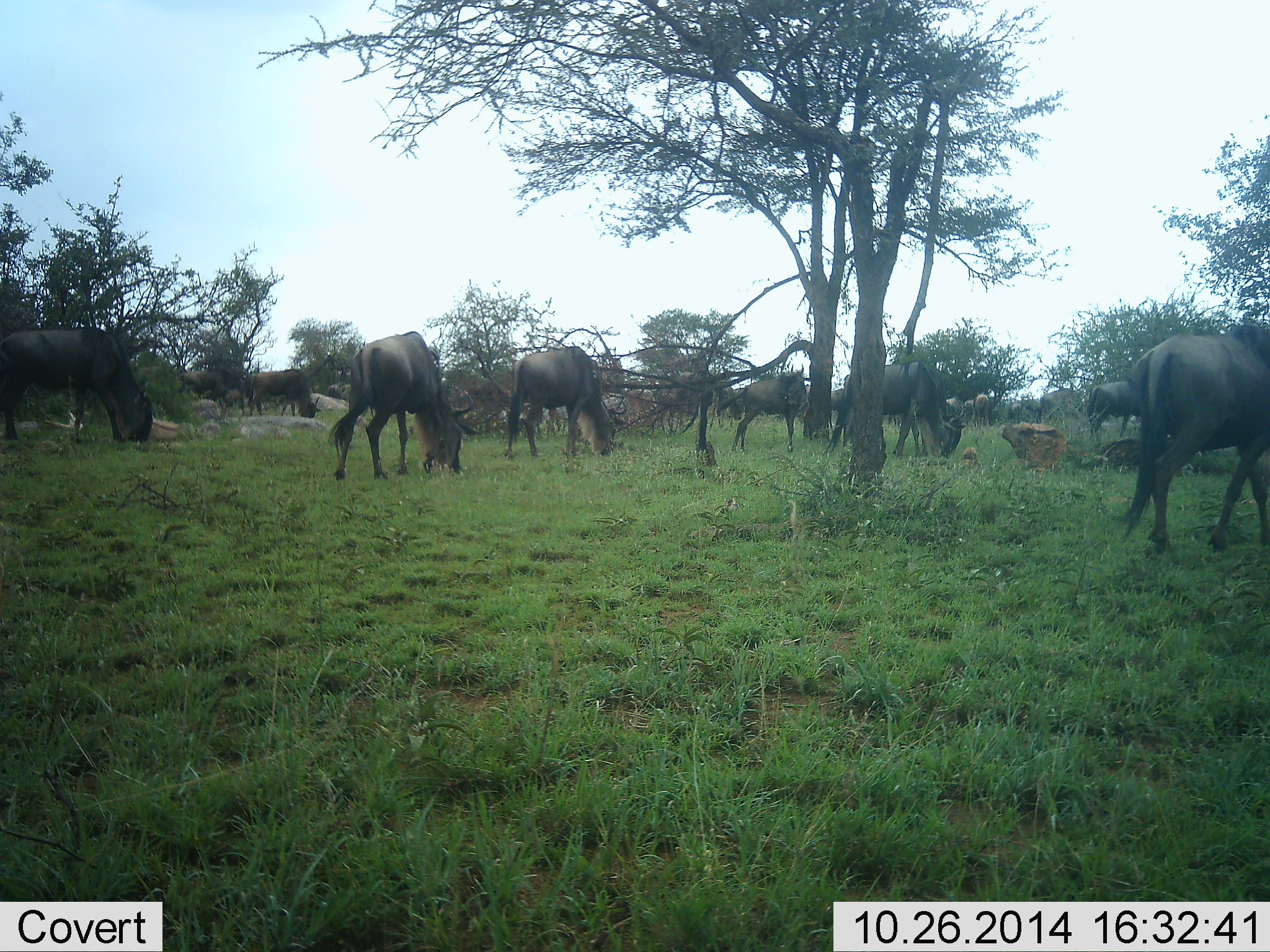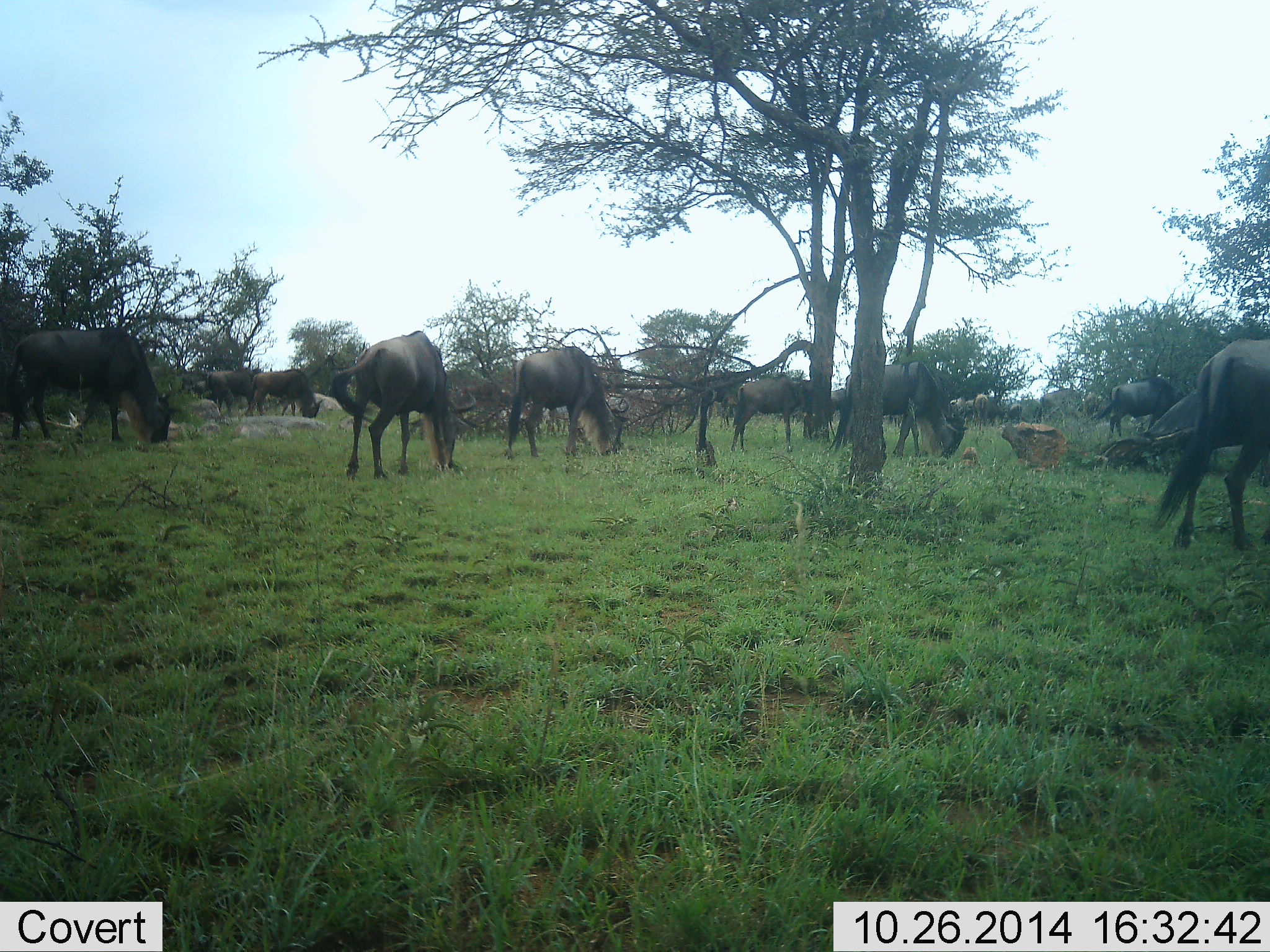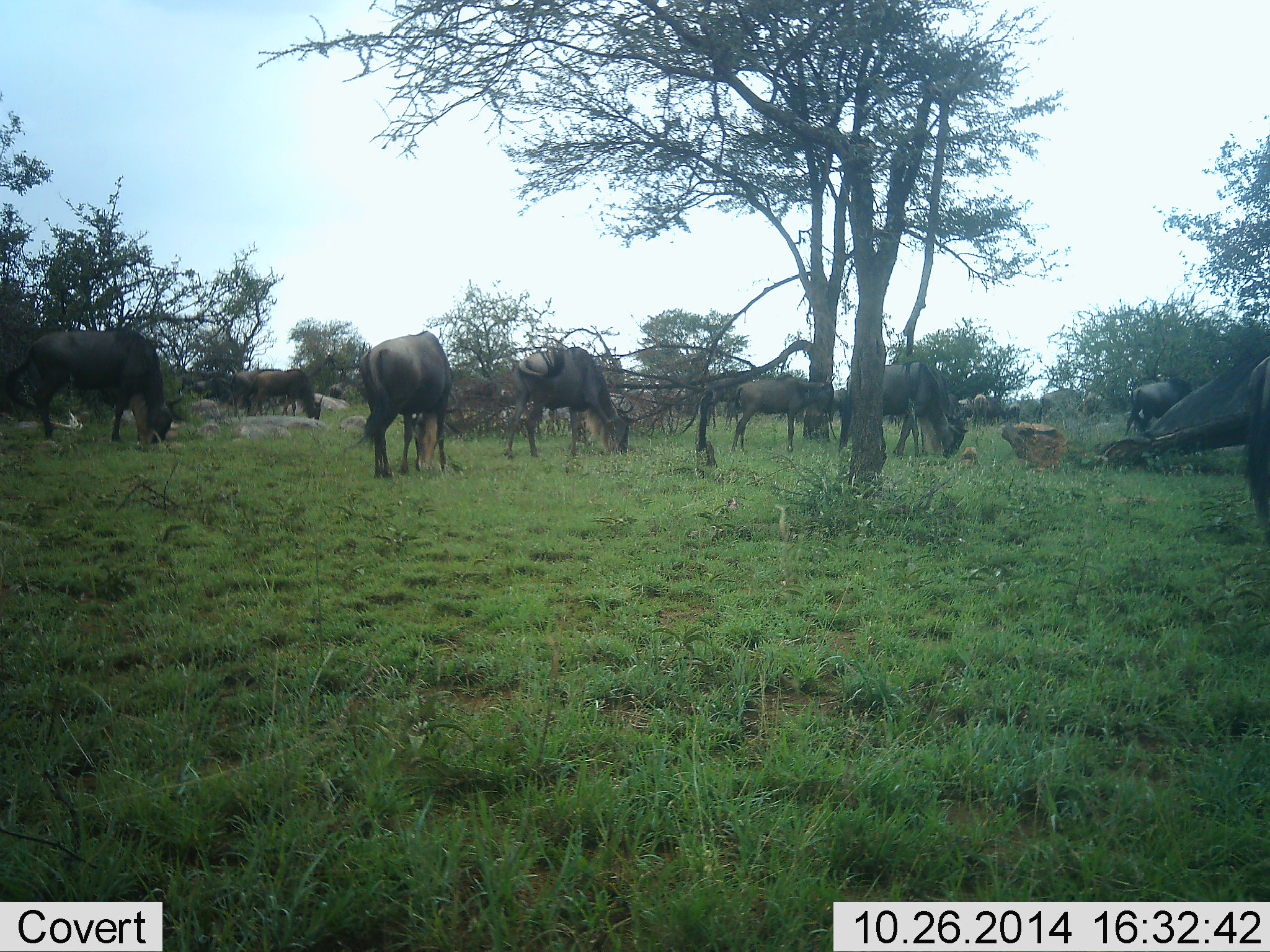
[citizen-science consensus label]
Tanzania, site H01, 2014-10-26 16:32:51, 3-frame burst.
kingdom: Animalia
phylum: Chordata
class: Mammalia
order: Artiodactyla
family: Bovidae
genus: Connochaetes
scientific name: Connochaetes taurinus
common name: blue wildebeest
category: wildebeest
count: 11-50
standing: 27%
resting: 0%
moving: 36%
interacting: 0%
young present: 0%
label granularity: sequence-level